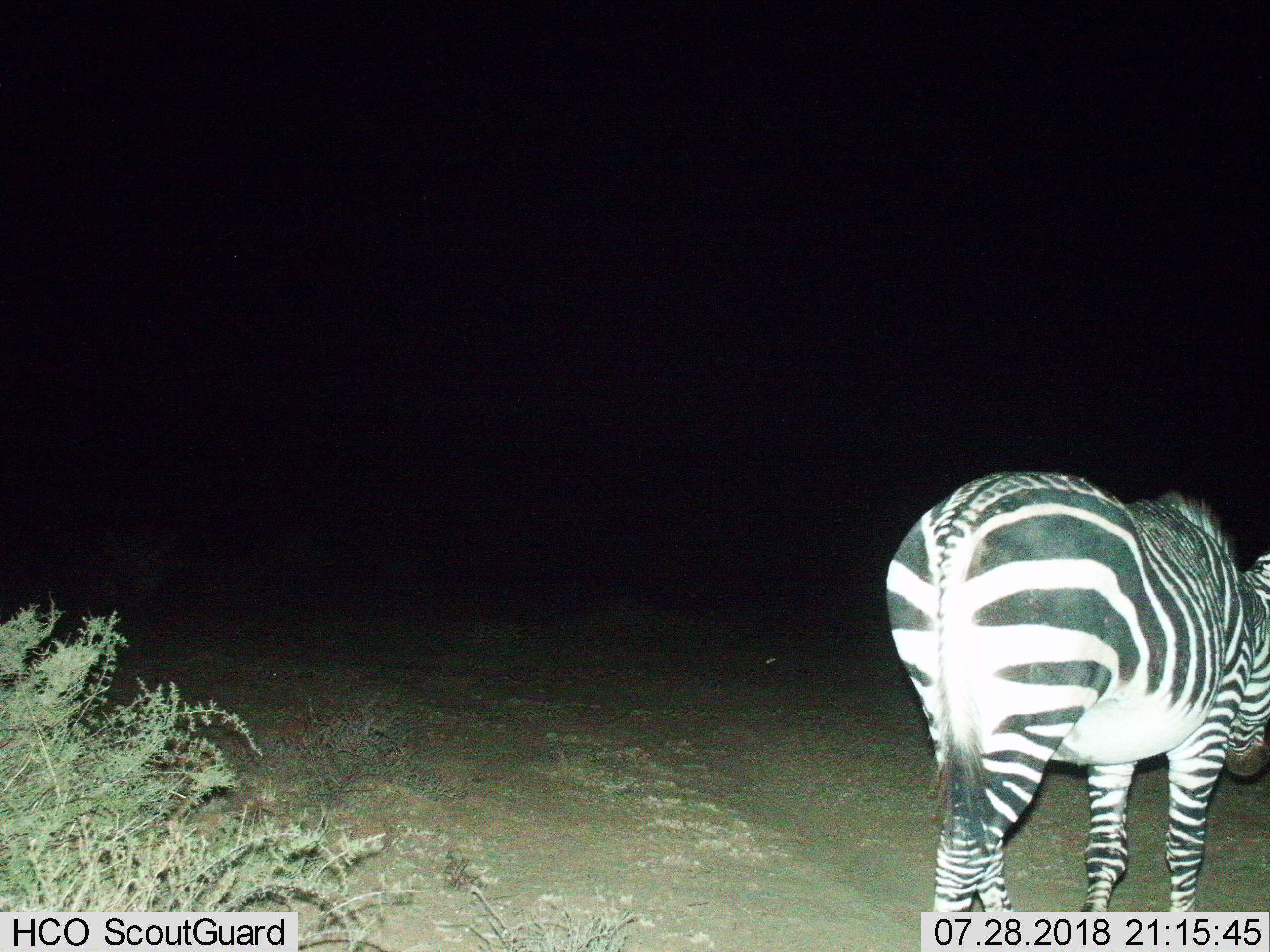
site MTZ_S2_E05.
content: unidentified animal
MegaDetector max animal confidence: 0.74